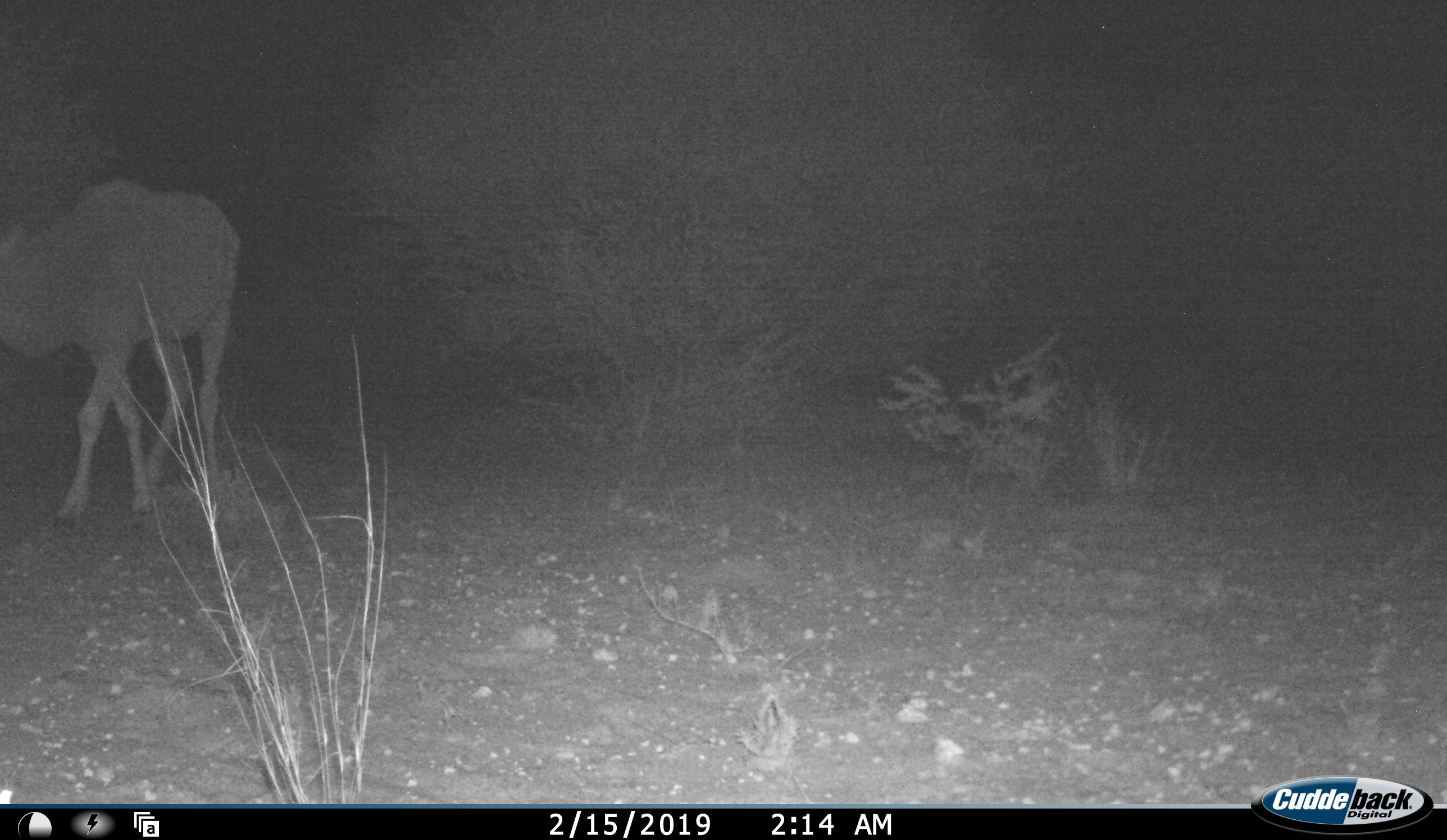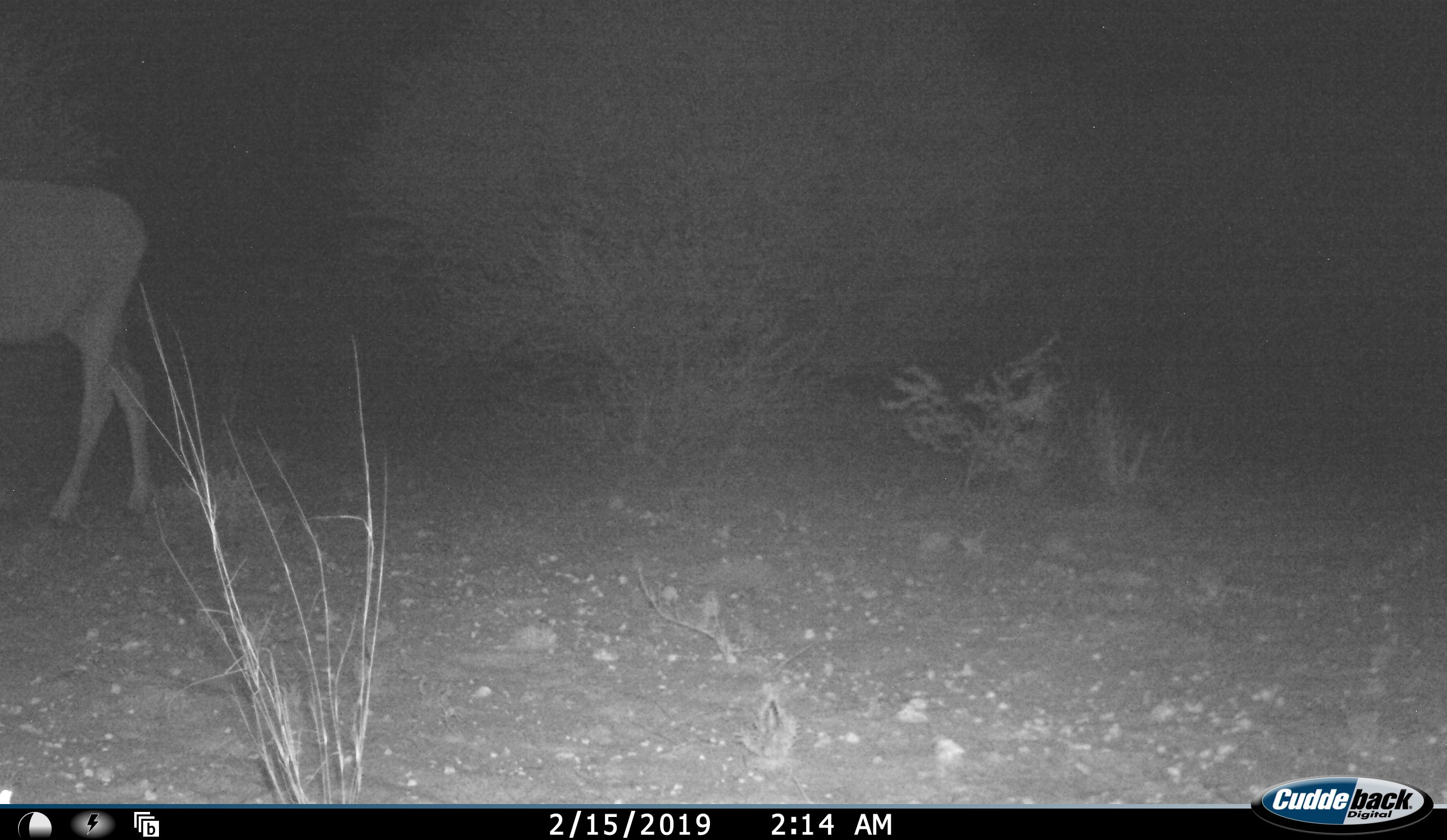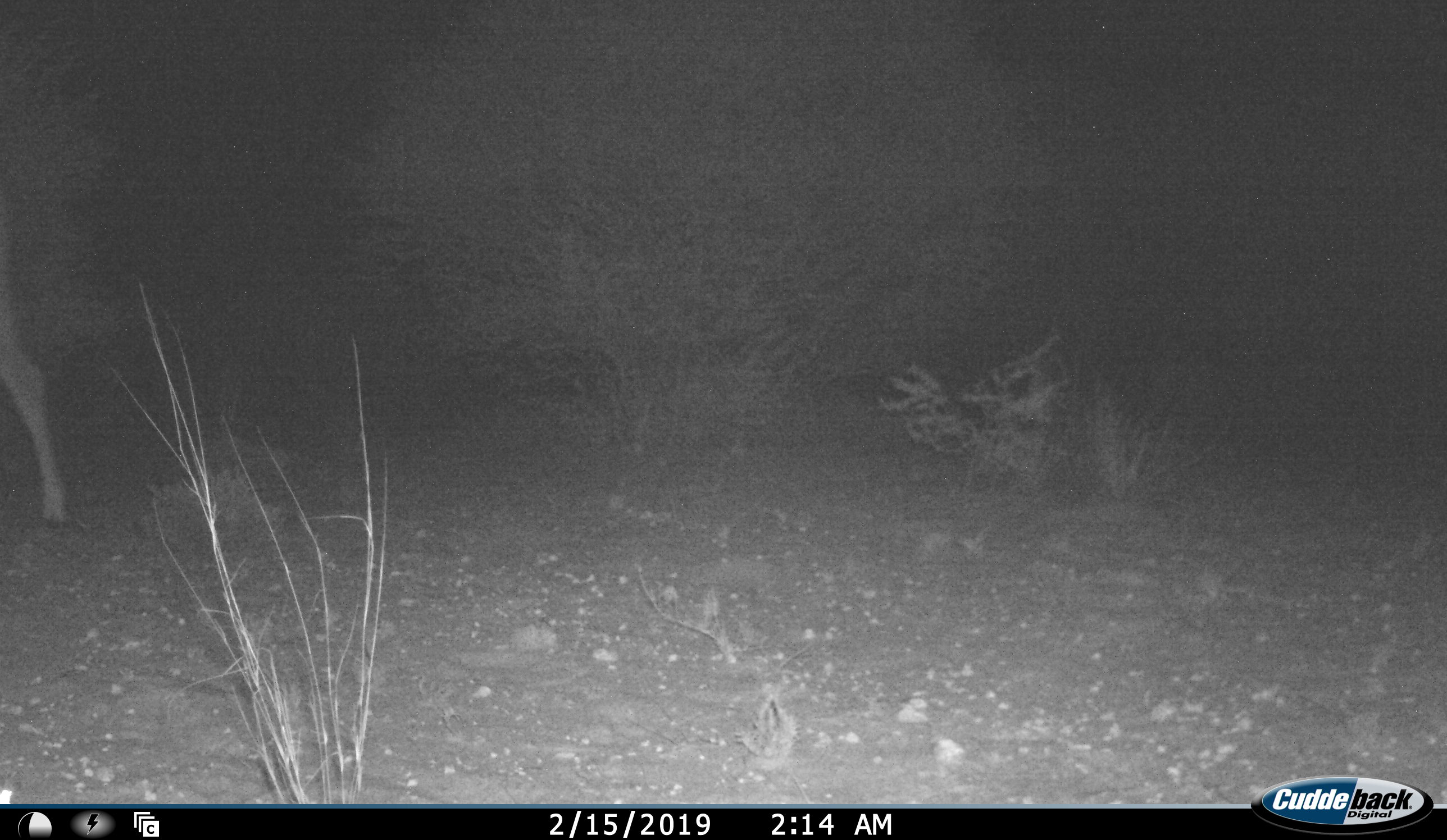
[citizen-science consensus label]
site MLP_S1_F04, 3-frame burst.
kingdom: Animalia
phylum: Chordata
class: Mammalia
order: Artiodactyla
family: Bovidae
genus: Tragelaphus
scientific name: Tragelaphus oryx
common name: eland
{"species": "eland (Tragelaphus oryx)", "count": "1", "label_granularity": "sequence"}